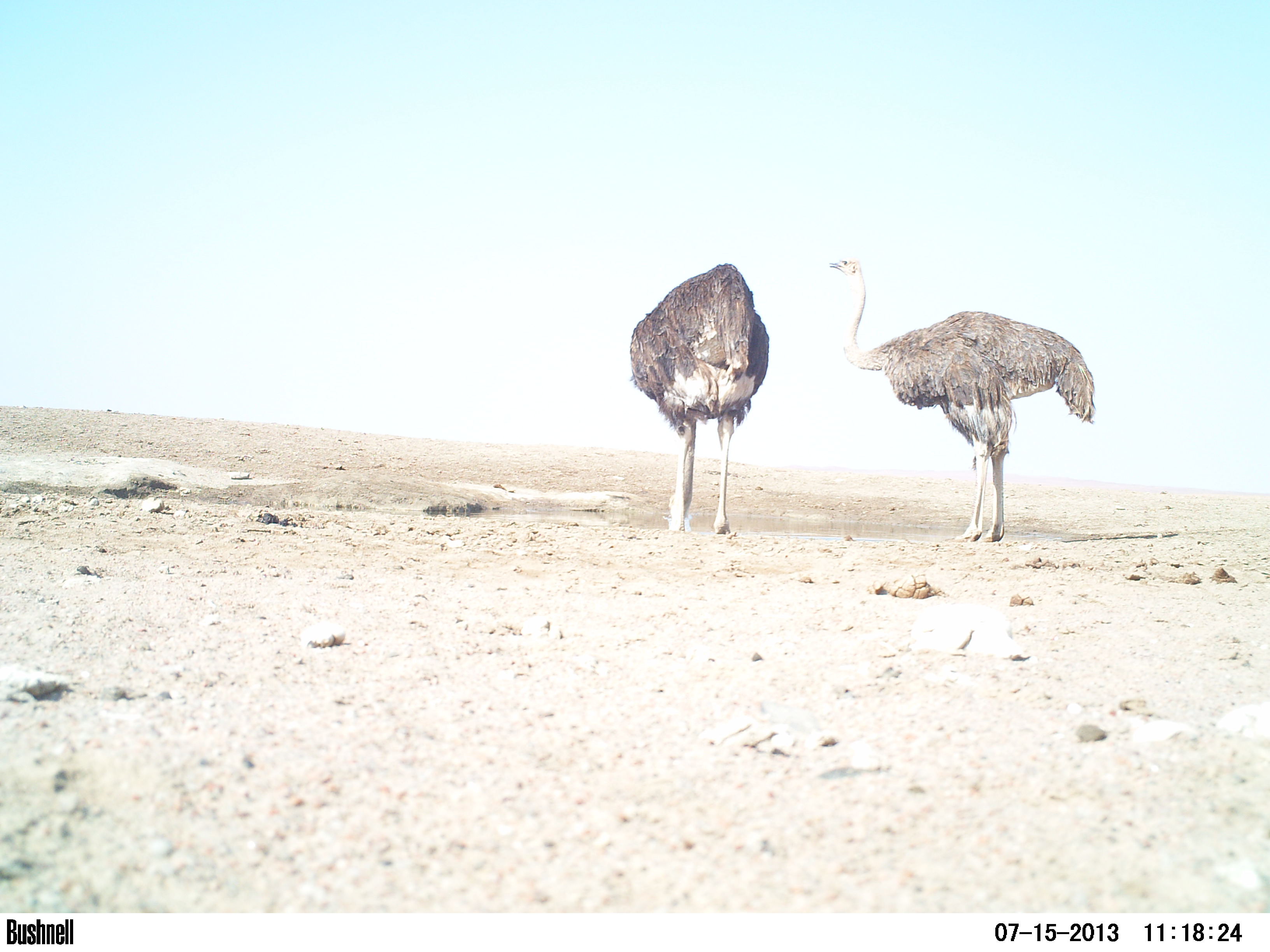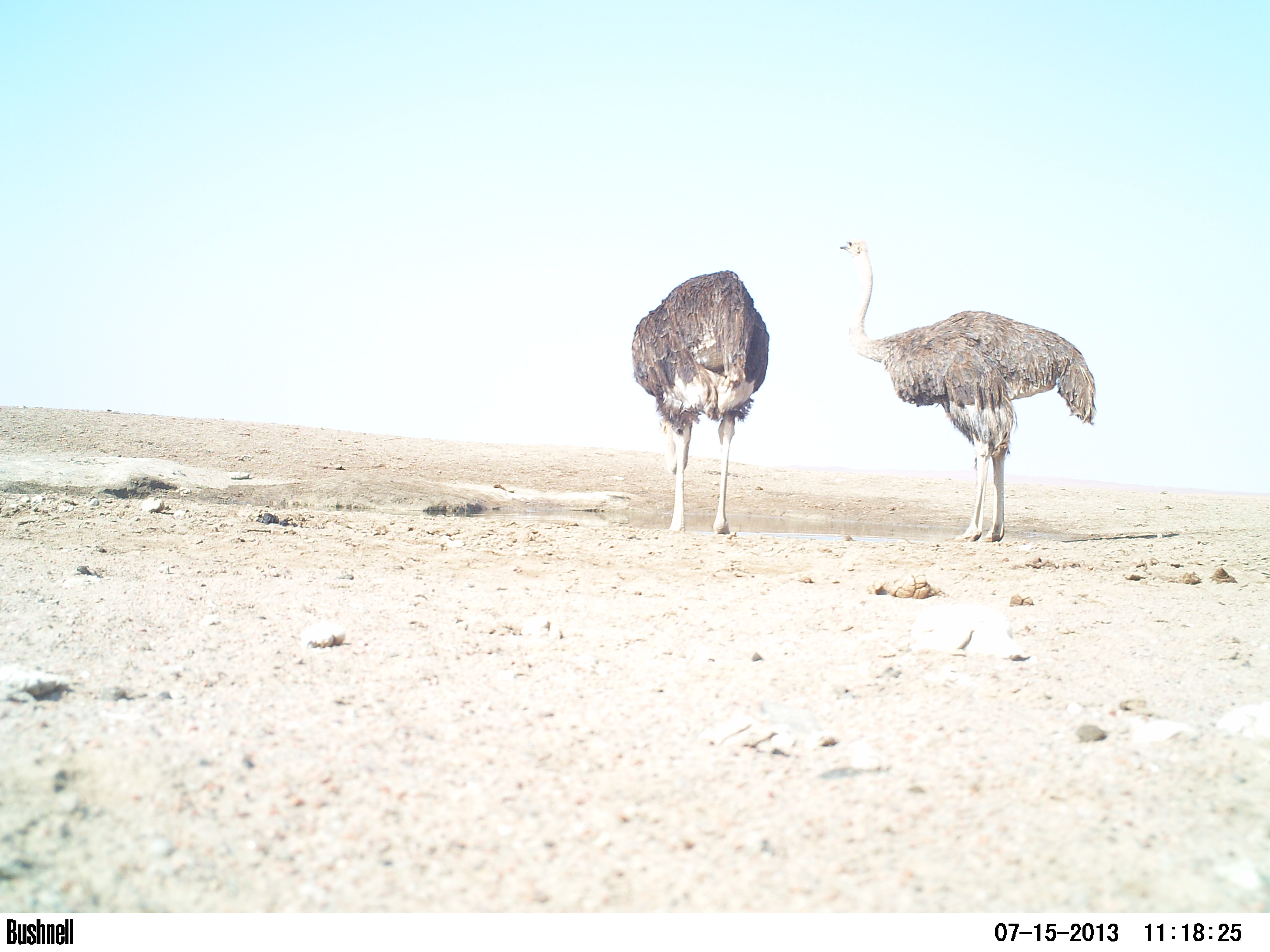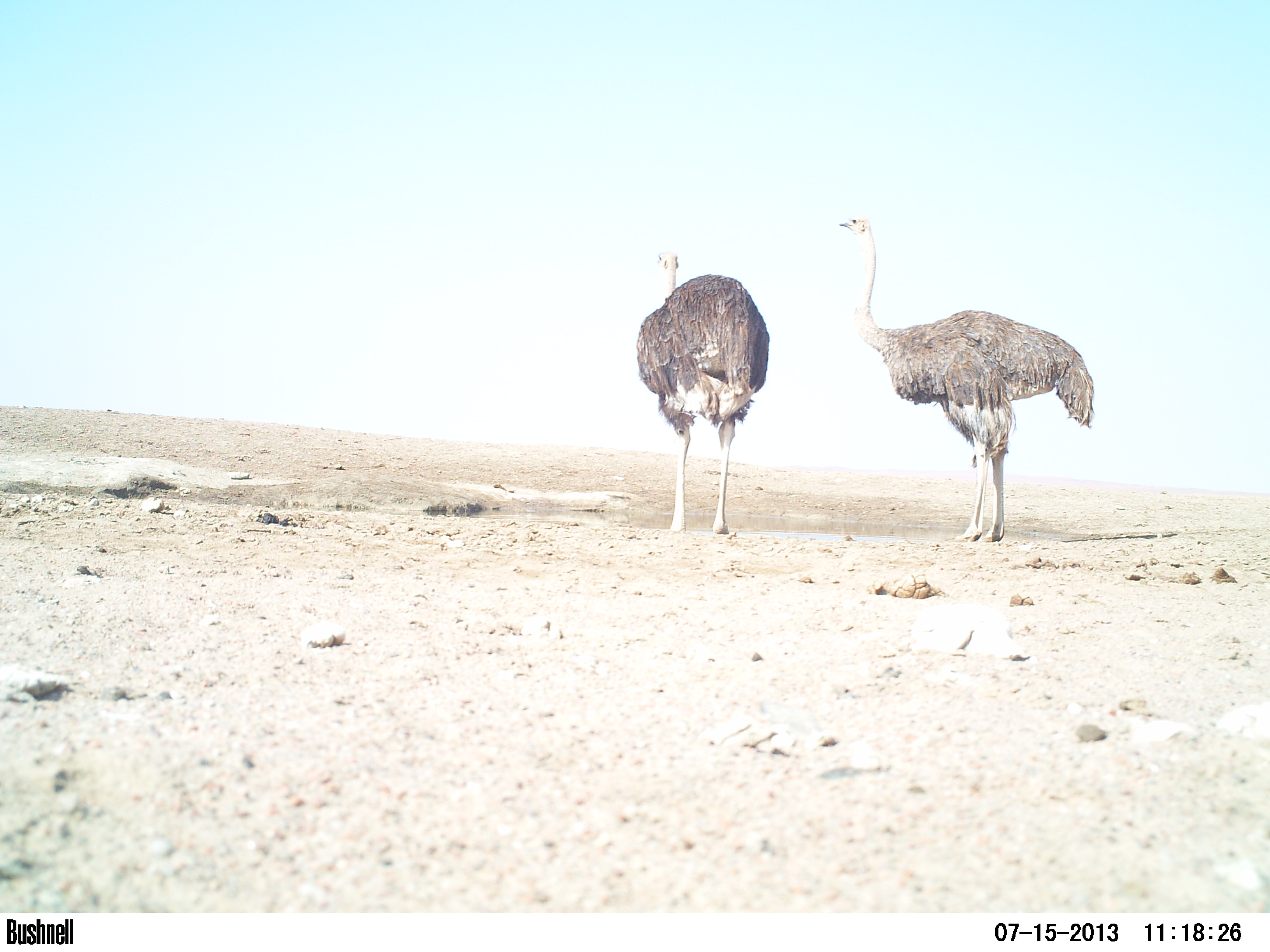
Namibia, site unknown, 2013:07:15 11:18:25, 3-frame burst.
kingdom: Animalia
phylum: Chordata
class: Aves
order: Struthioniformes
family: Struthionidae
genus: Struthio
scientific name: Struthio camelus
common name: common ostrich